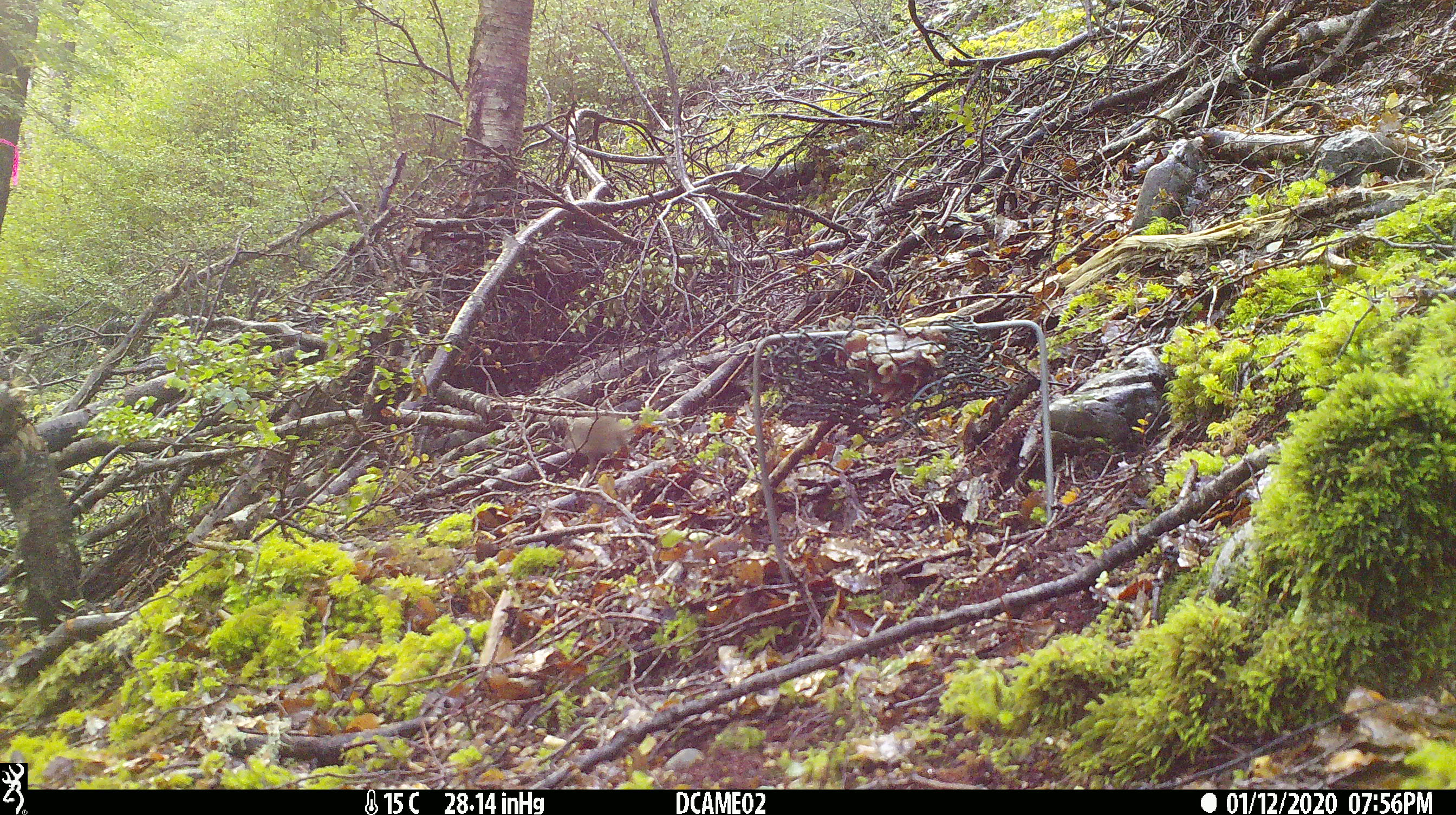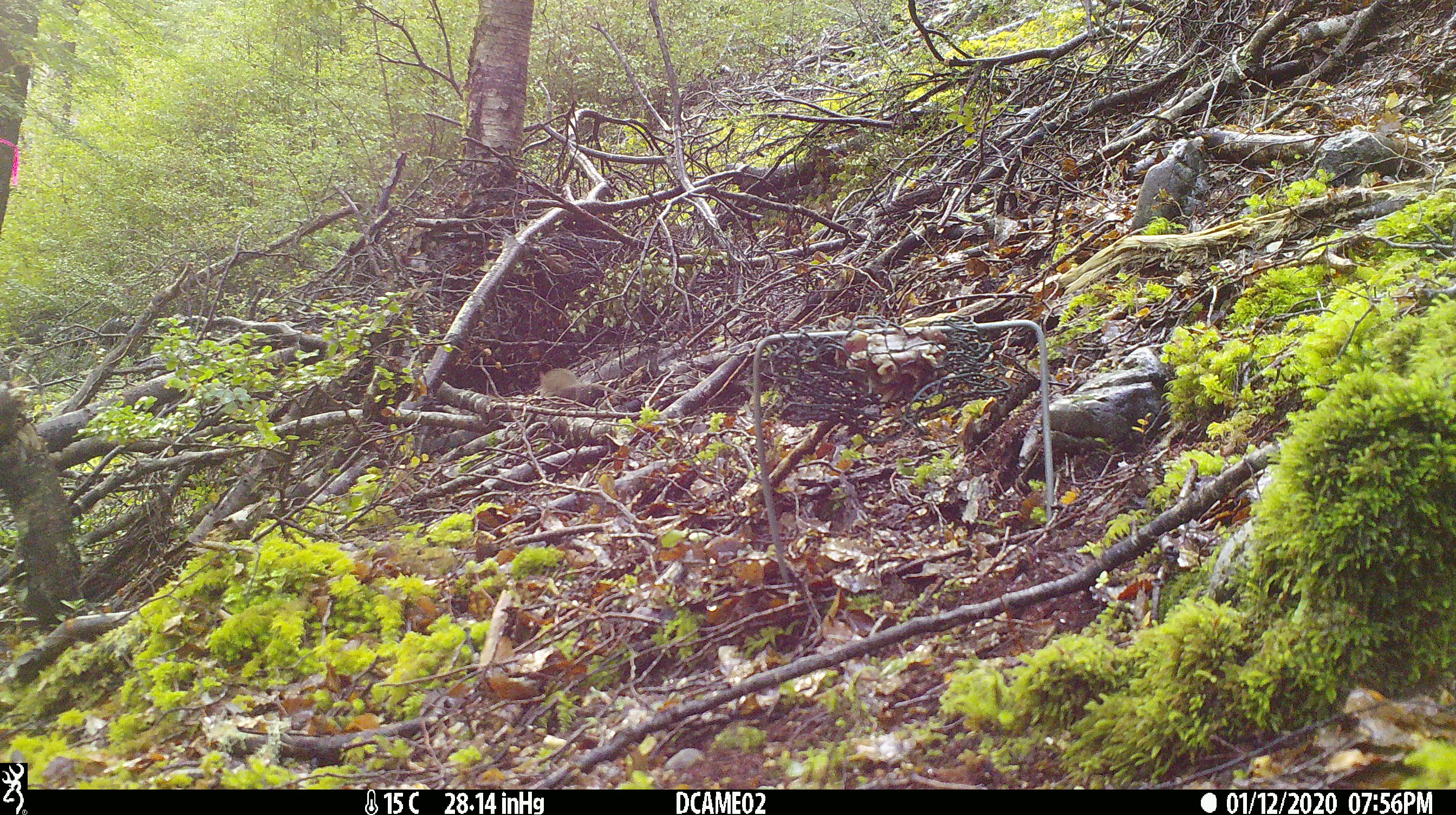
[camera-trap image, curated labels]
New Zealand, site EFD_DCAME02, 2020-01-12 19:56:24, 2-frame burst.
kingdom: Animalia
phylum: Chordata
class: Mammalia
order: Rodentia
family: Muridae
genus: Mus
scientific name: Mus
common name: mouse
Mouse (Mus).